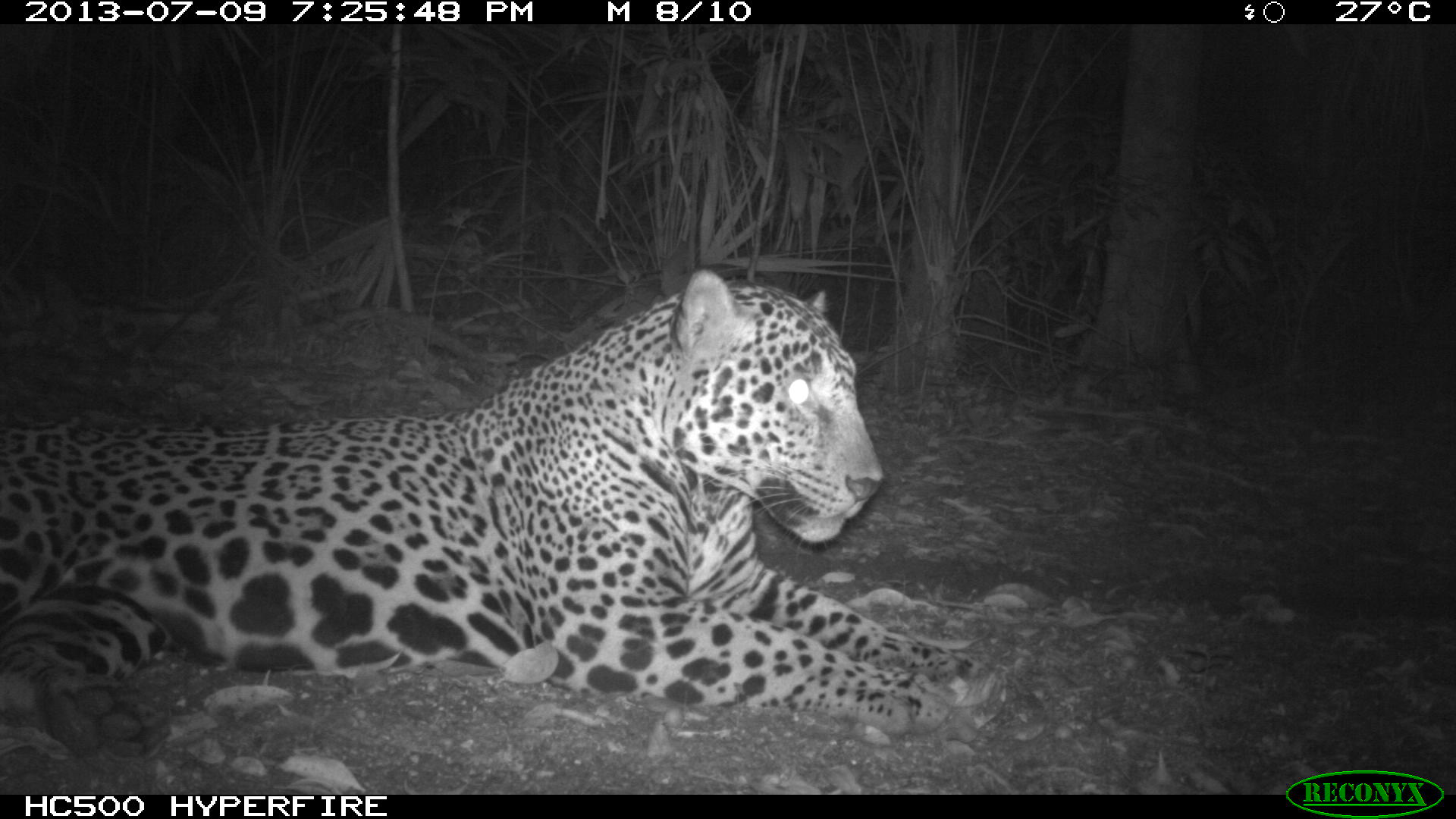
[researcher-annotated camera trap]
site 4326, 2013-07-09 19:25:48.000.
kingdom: Animalia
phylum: Chordata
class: Mammalia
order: Carnivora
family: Felidae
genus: Panthera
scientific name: Panthera onca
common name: jaguar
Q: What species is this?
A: Panthera onca (jaguar).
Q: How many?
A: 1.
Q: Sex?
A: Male.